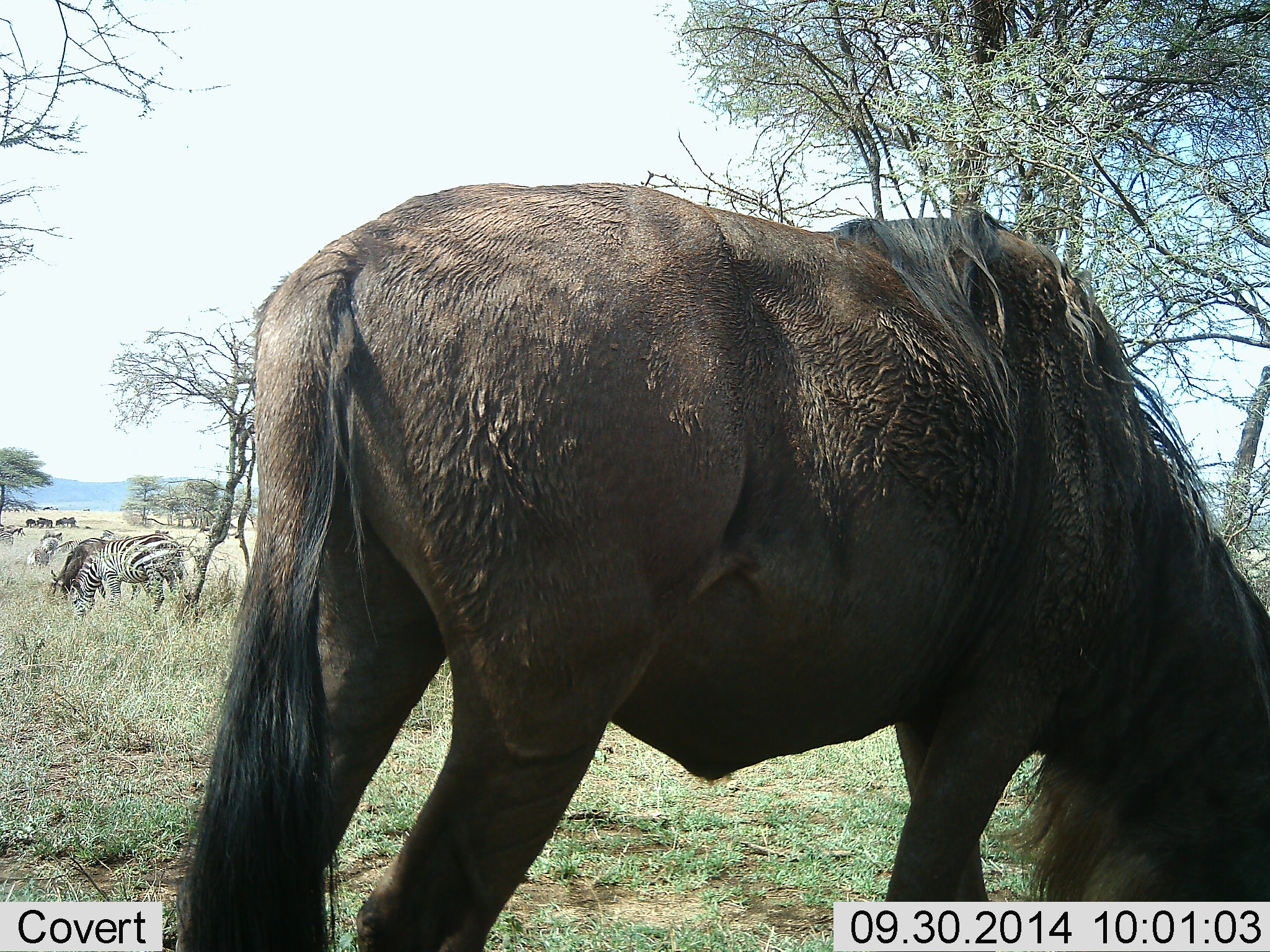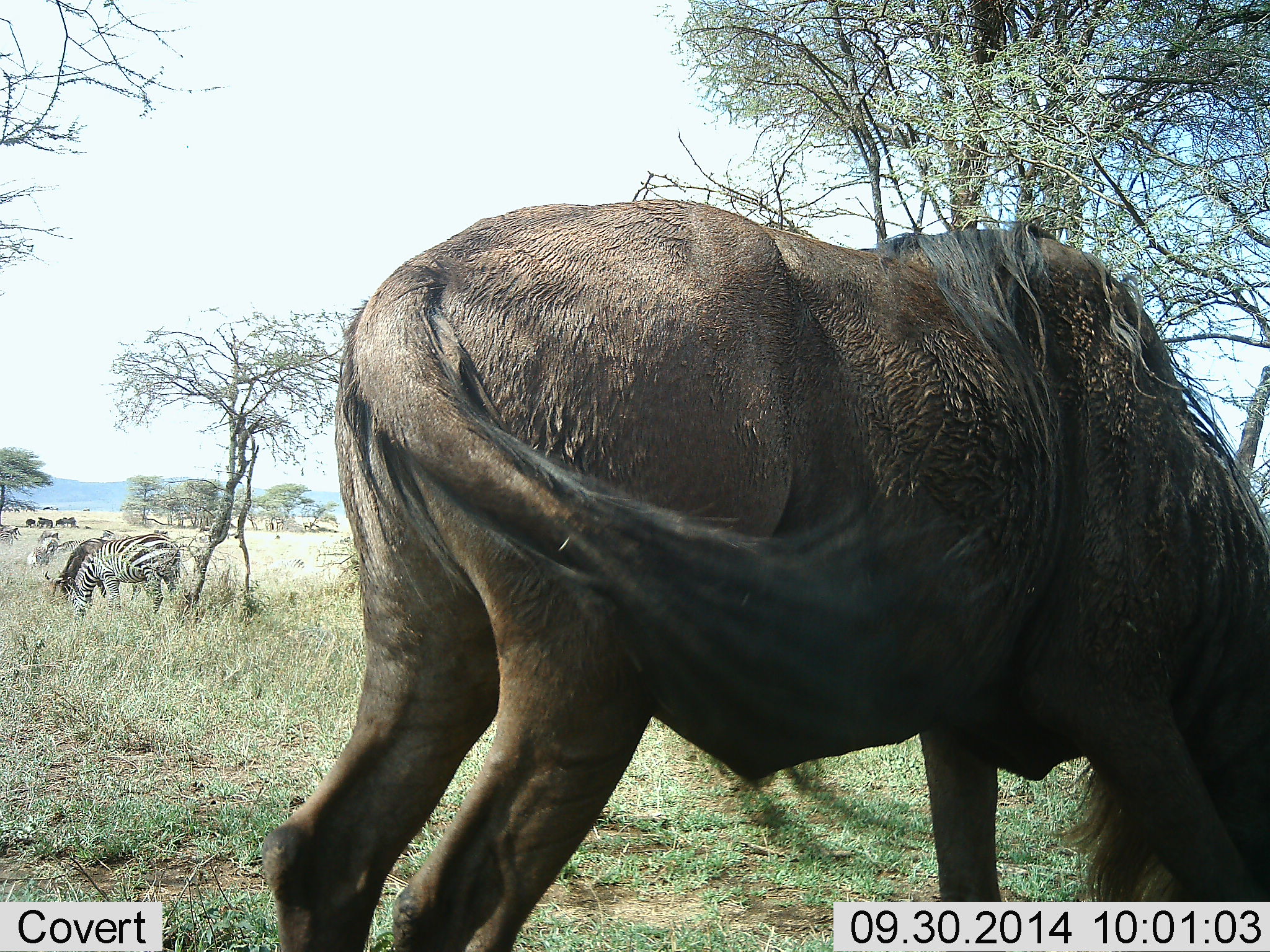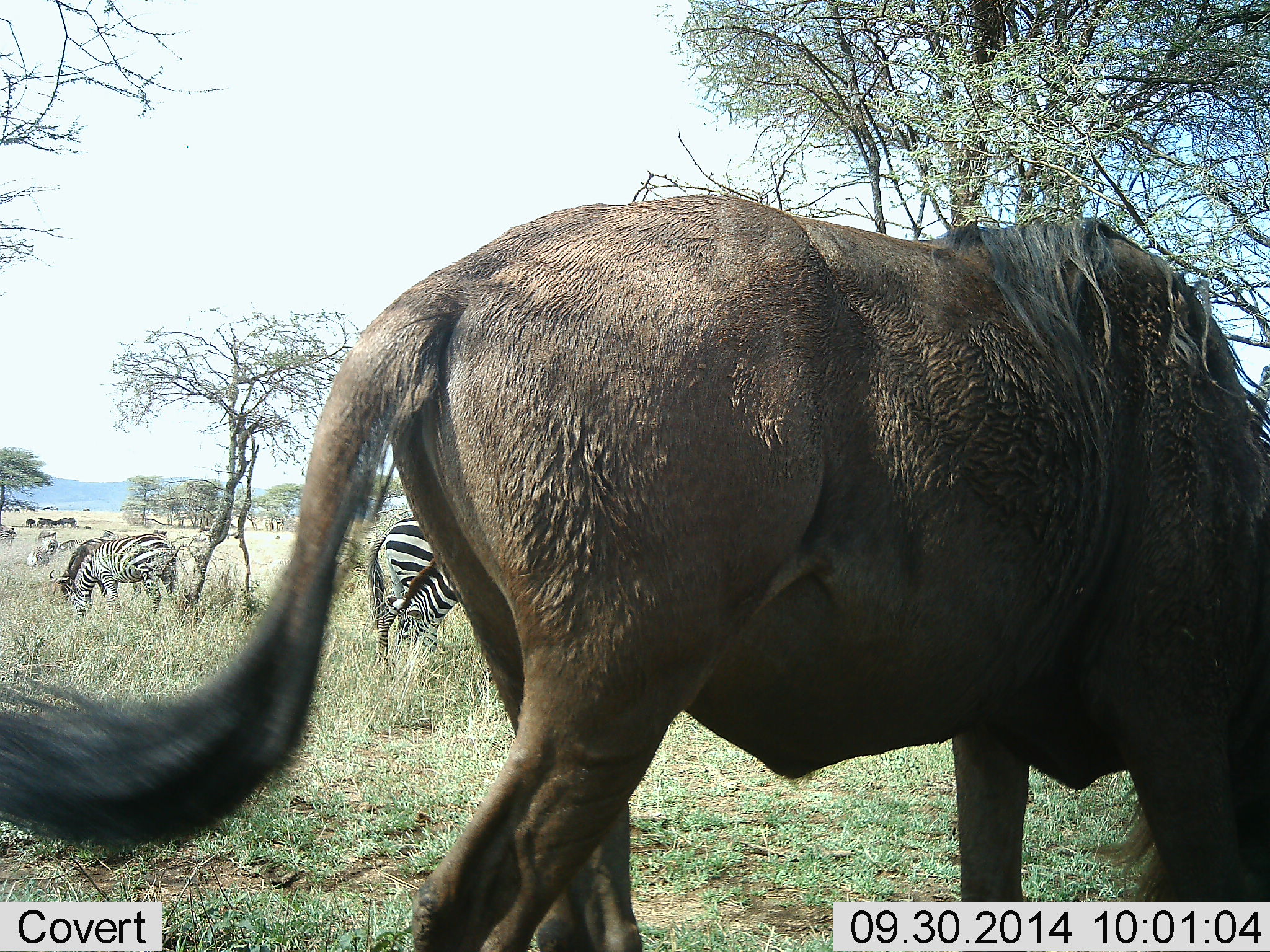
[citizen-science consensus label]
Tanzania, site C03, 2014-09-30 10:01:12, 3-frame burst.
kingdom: Animalia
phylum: Chordata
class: Mammalia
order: Artiodactyla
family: Bovidae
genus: Connochaetes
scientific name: Connochaetes taurinus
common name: blue wildebeest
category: wildebeest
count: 1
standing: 33%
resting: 0%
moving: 17%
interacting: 0%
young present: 0%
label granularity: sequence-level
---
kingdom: Animalia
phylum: Chordata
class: Mammalia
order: Perissodactyla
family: Equidae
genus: Equus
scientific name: Equus quagga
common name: plains zebra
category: zebra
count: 6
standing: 40%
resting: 0%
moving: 10%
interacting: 0%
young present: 0%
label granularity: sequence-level